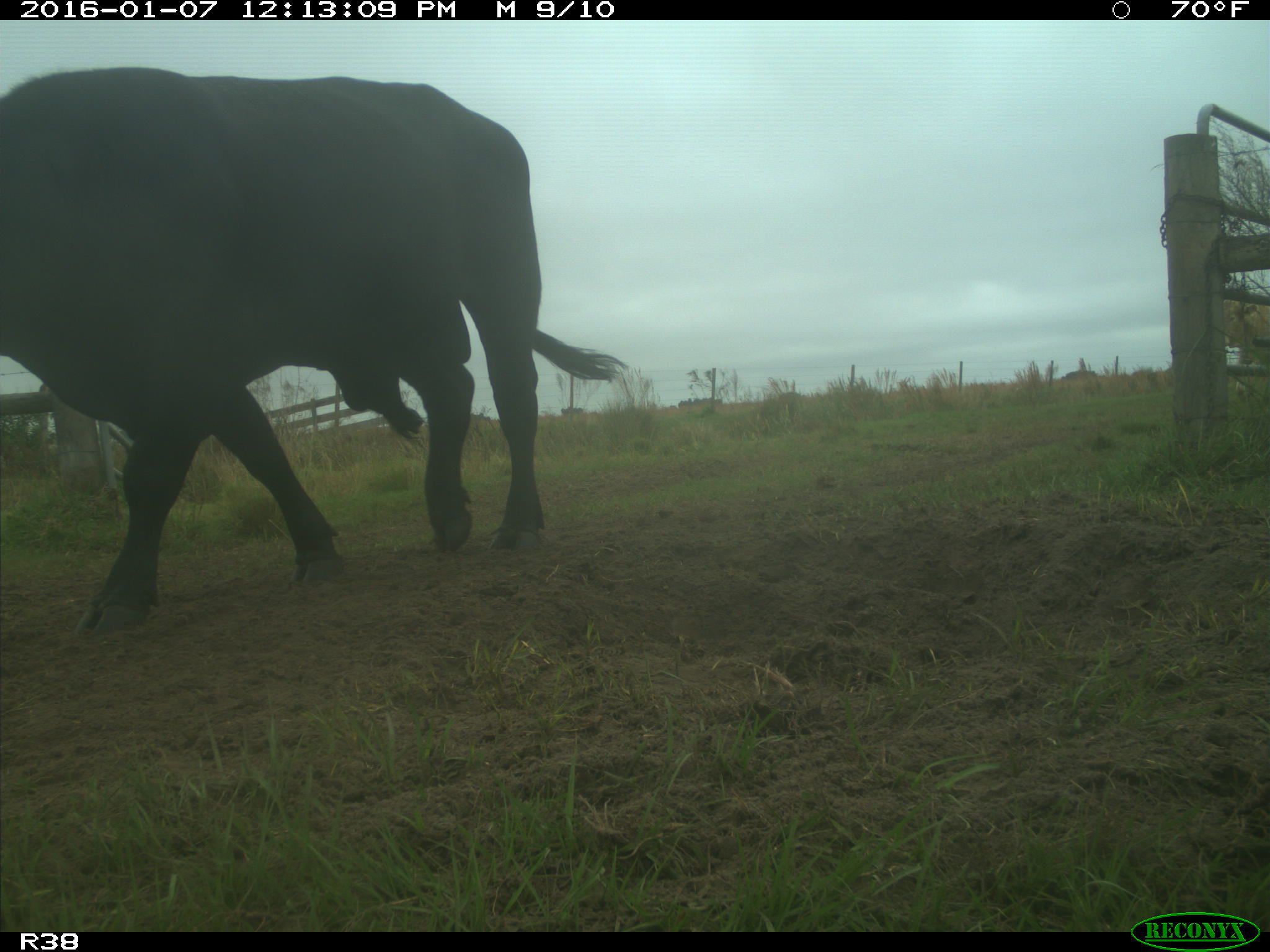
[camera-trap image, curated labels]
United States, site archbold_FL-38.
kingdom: Animalia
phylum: Chordata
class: Mammalia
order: Artiodactyla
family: Bovidae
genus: Bos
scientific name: Bos taurus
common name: domestic cow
Bos taurus (domestic cow).